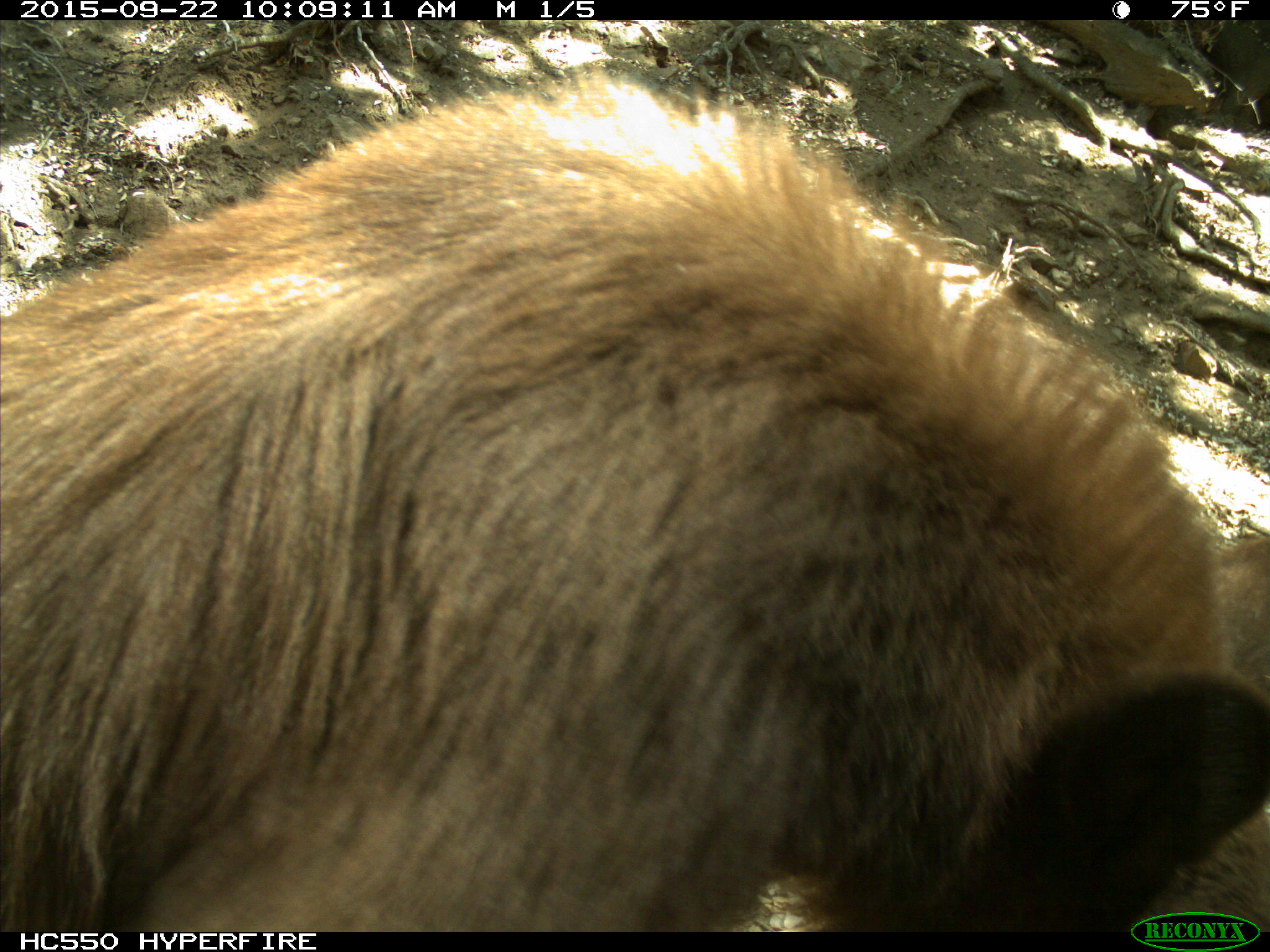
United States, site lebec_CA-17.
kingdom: Animalia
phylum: Chordata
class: Mammalia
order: Carnivora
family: Ursidae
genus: Ursus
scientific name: Ursus americanus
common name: american black bear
Ursus americanus (american black bear).